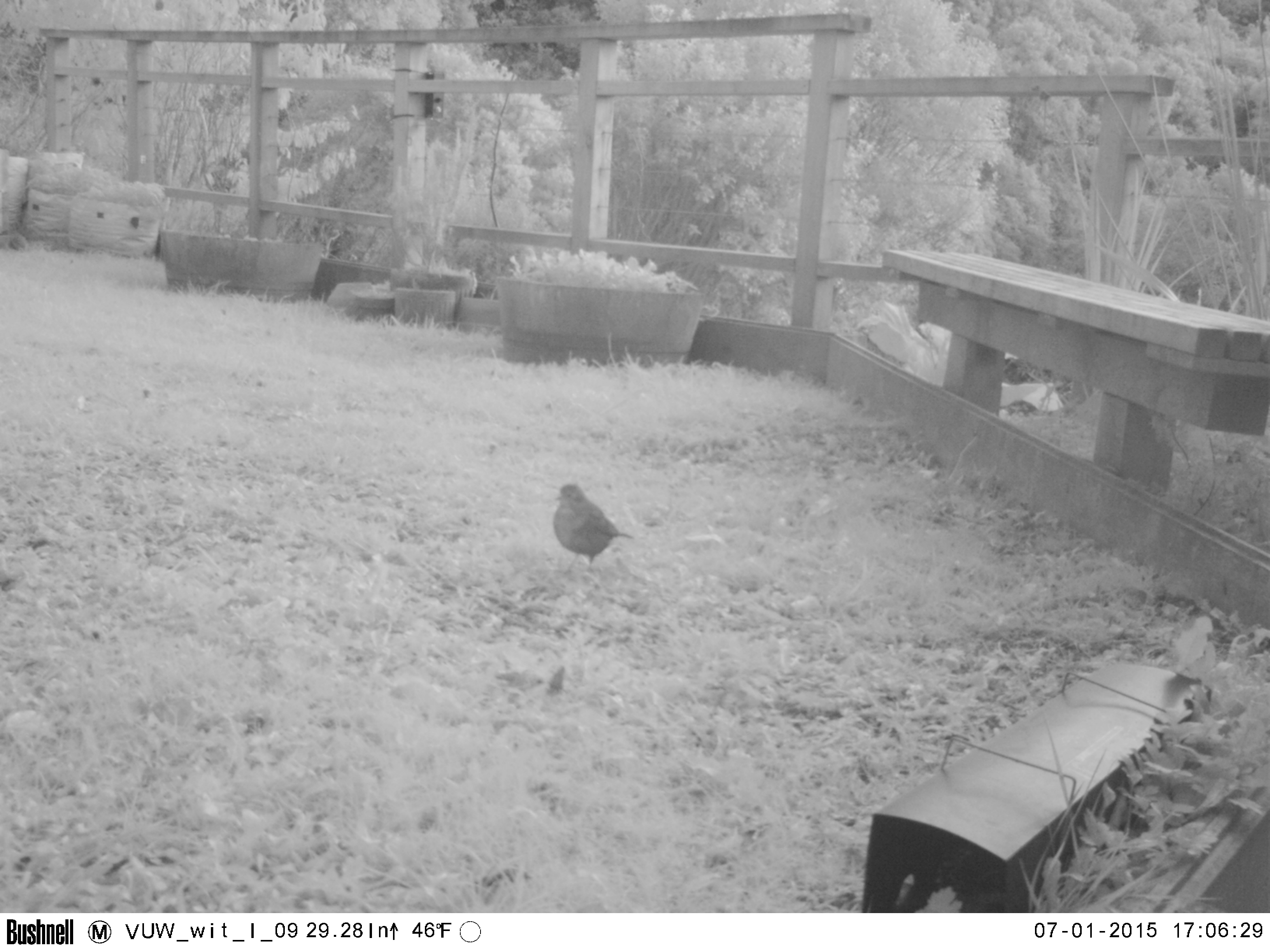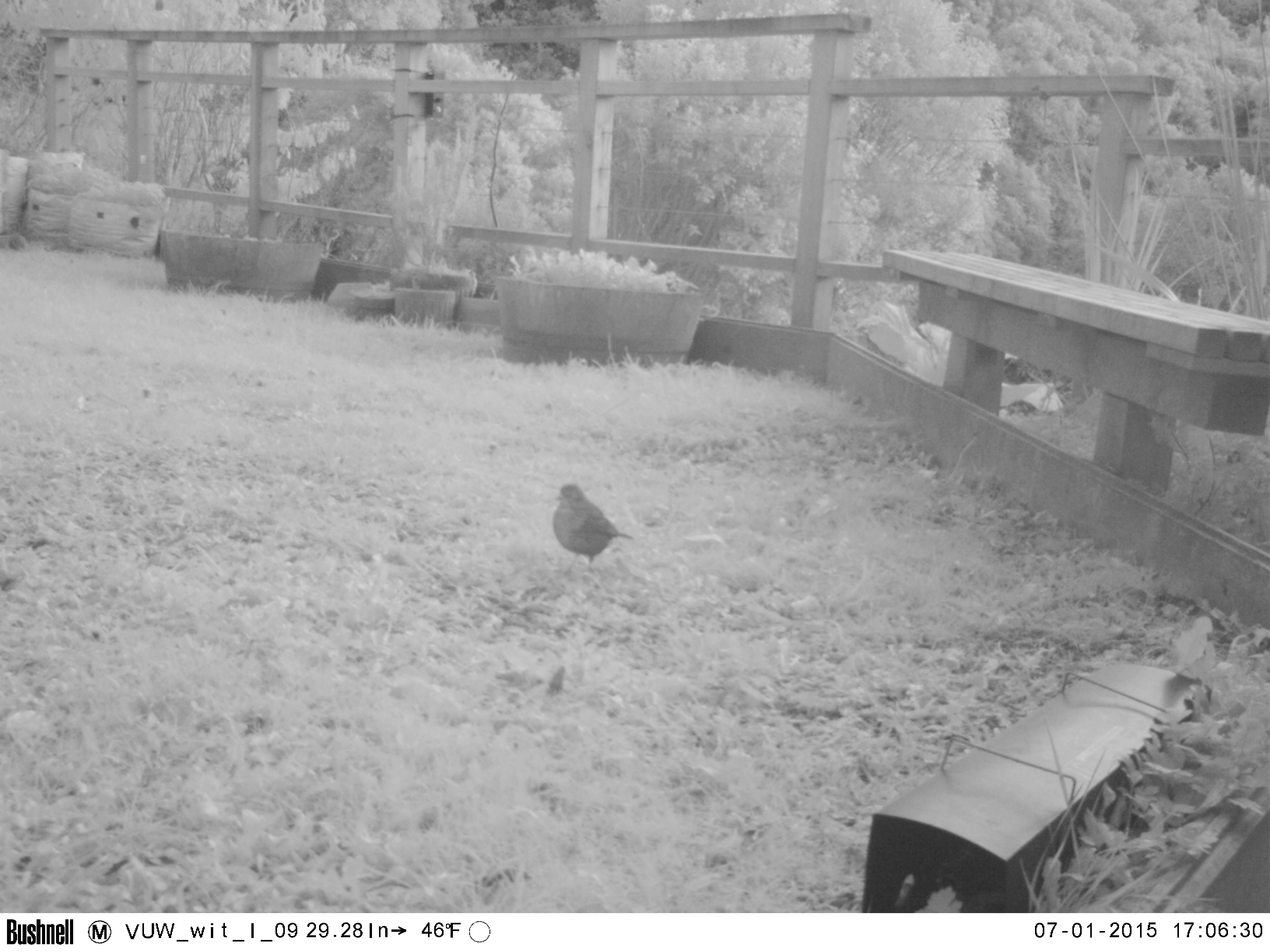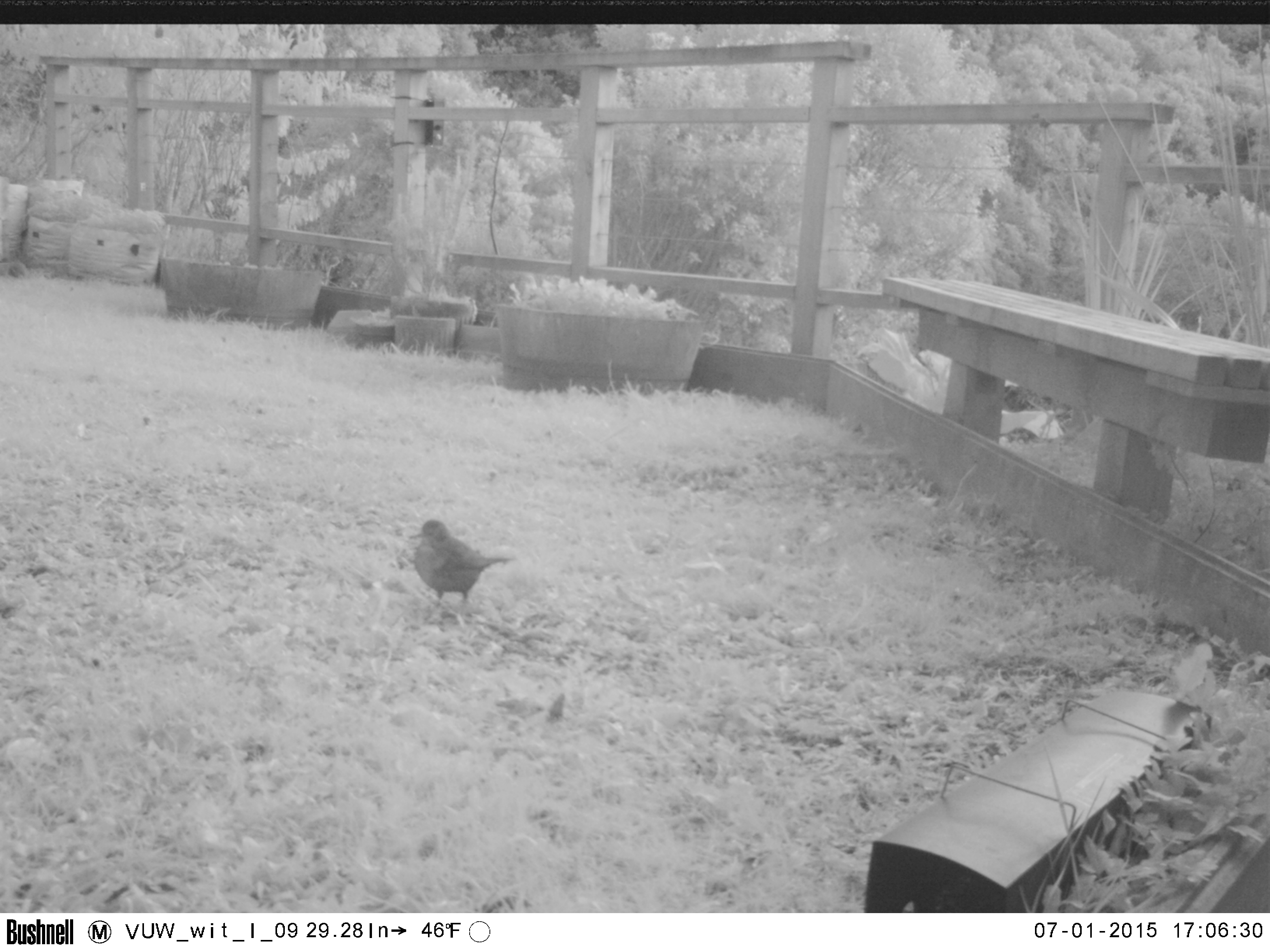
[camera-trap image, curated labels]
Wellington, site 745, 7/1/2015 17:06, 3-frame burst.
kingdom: Animalia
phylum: Chordata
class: Aves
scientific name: Aves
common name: bird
Bird (Aves).